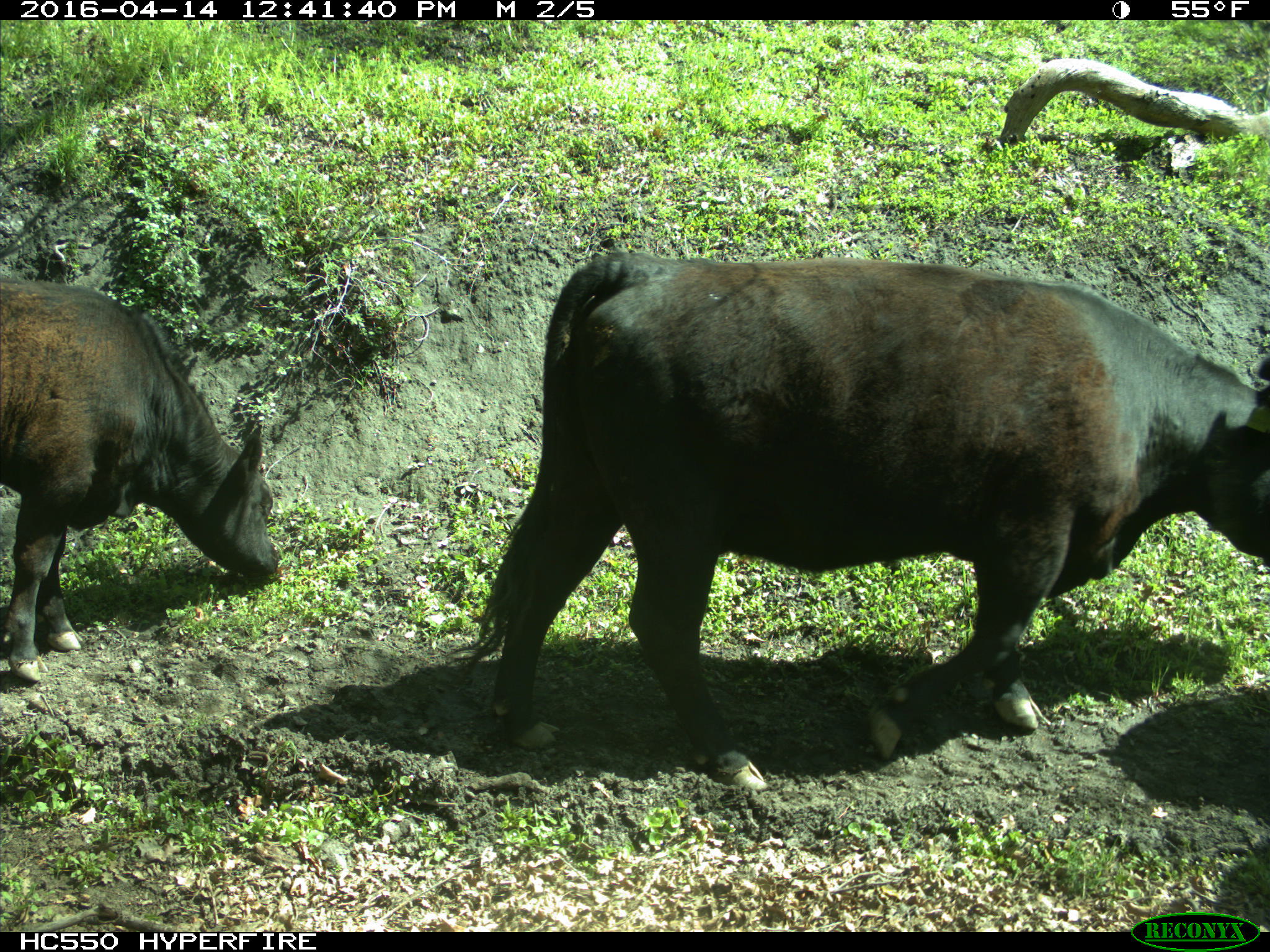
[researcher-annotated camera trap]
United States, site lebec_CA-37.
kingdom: Animalia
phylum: Chordata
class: Mammalia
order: Artiodactyla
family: Bovidae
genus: Bos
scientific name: Bos taurus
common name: domestic cow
Bos taurus (domestic cow).